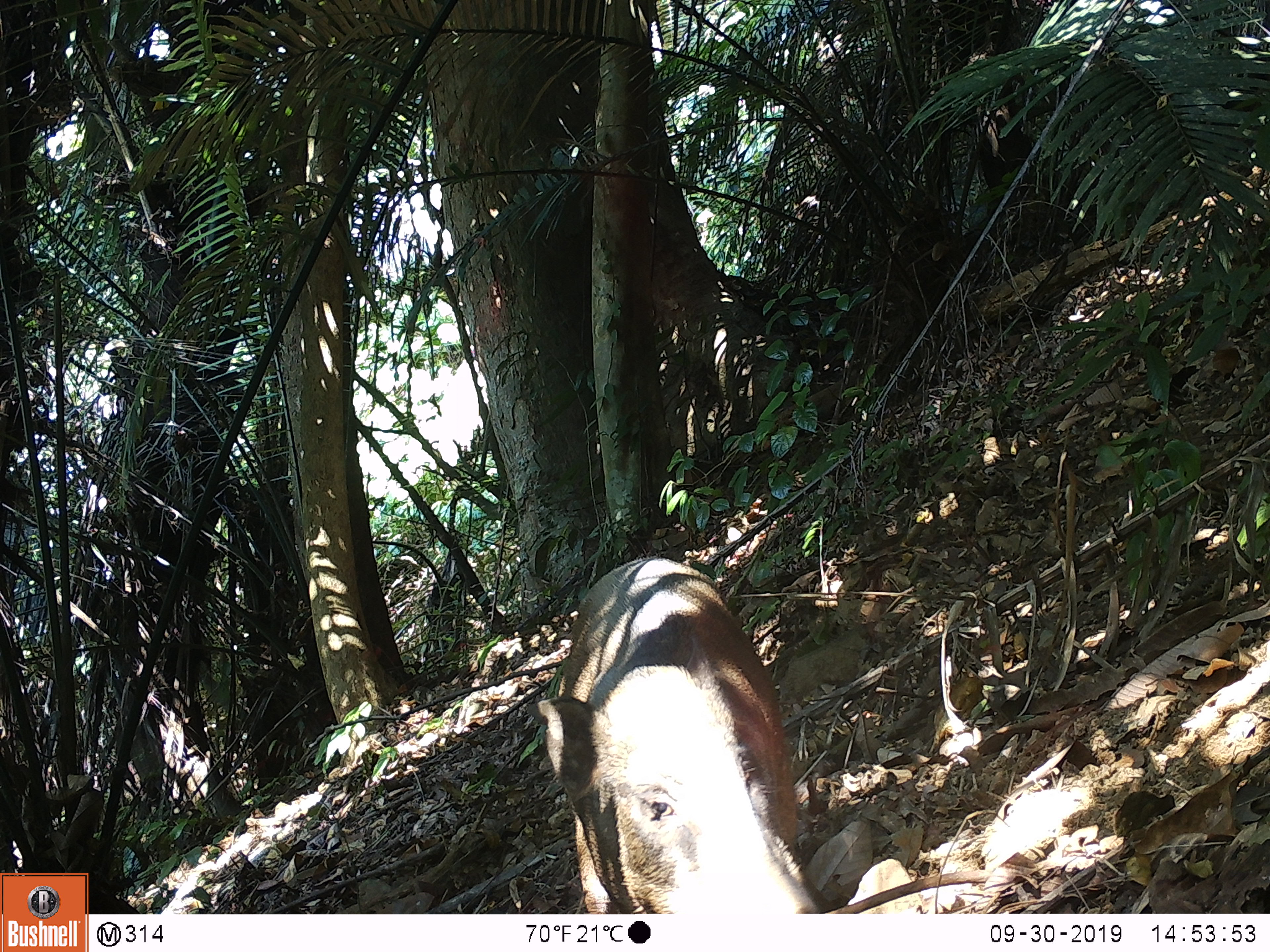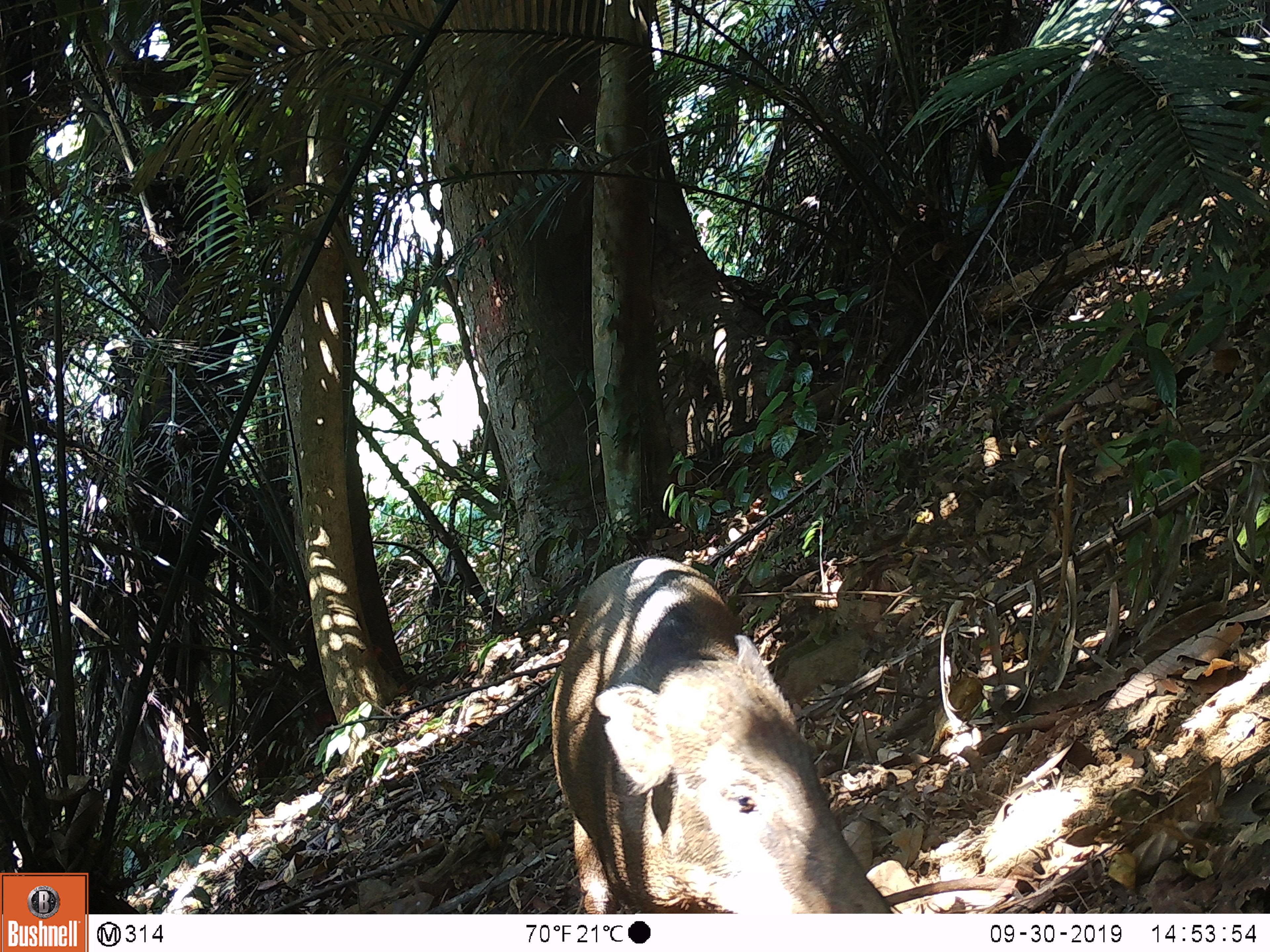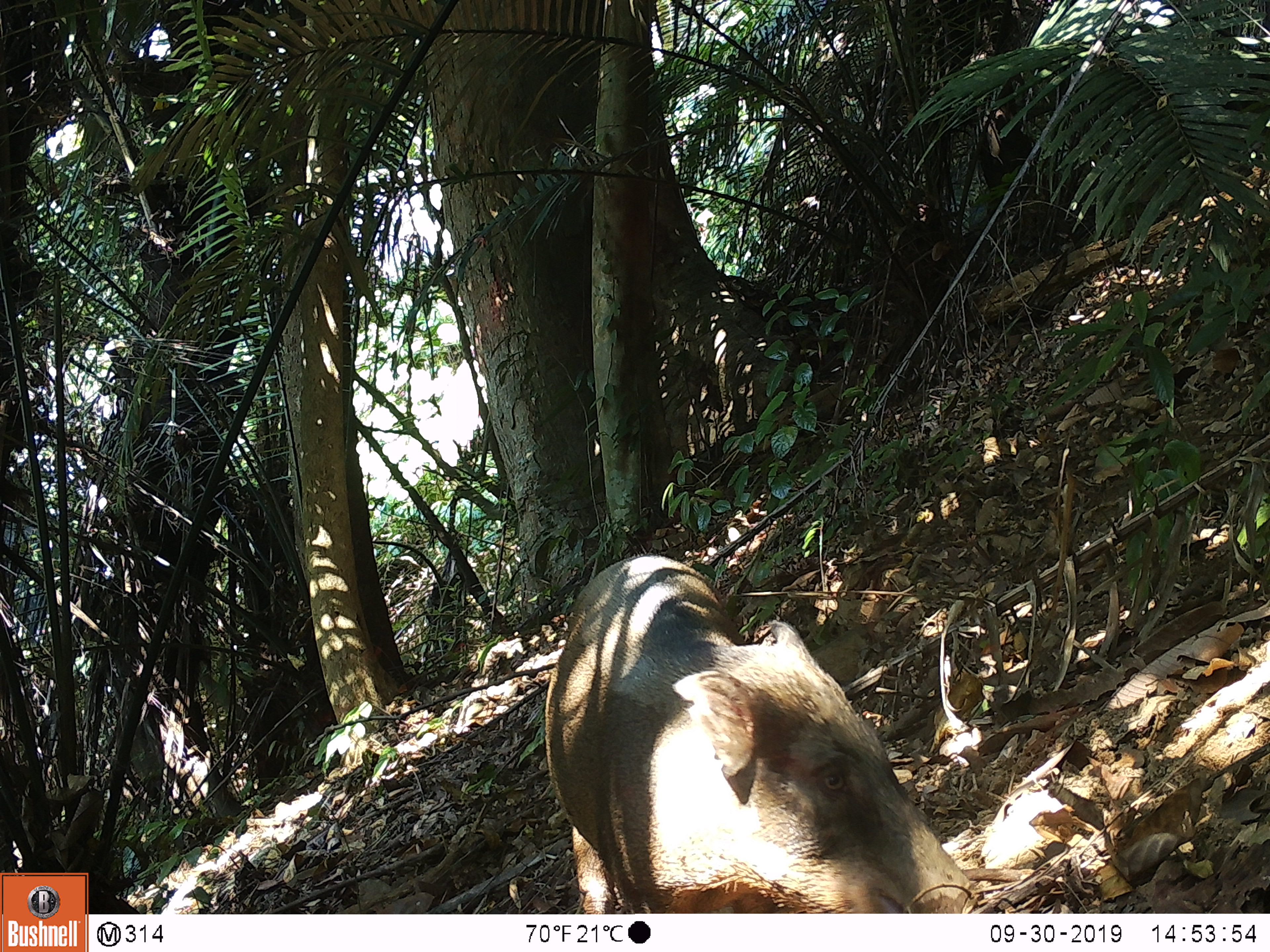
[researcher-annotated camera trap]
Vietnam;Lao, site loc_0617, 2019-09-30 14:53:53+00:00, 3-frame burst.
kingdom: Animalia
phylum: Chordata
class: Mammalia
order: Artiodactyla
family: Suidae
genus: Sus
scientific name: Sus scrofa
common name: eurasian wild pig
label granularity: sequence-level